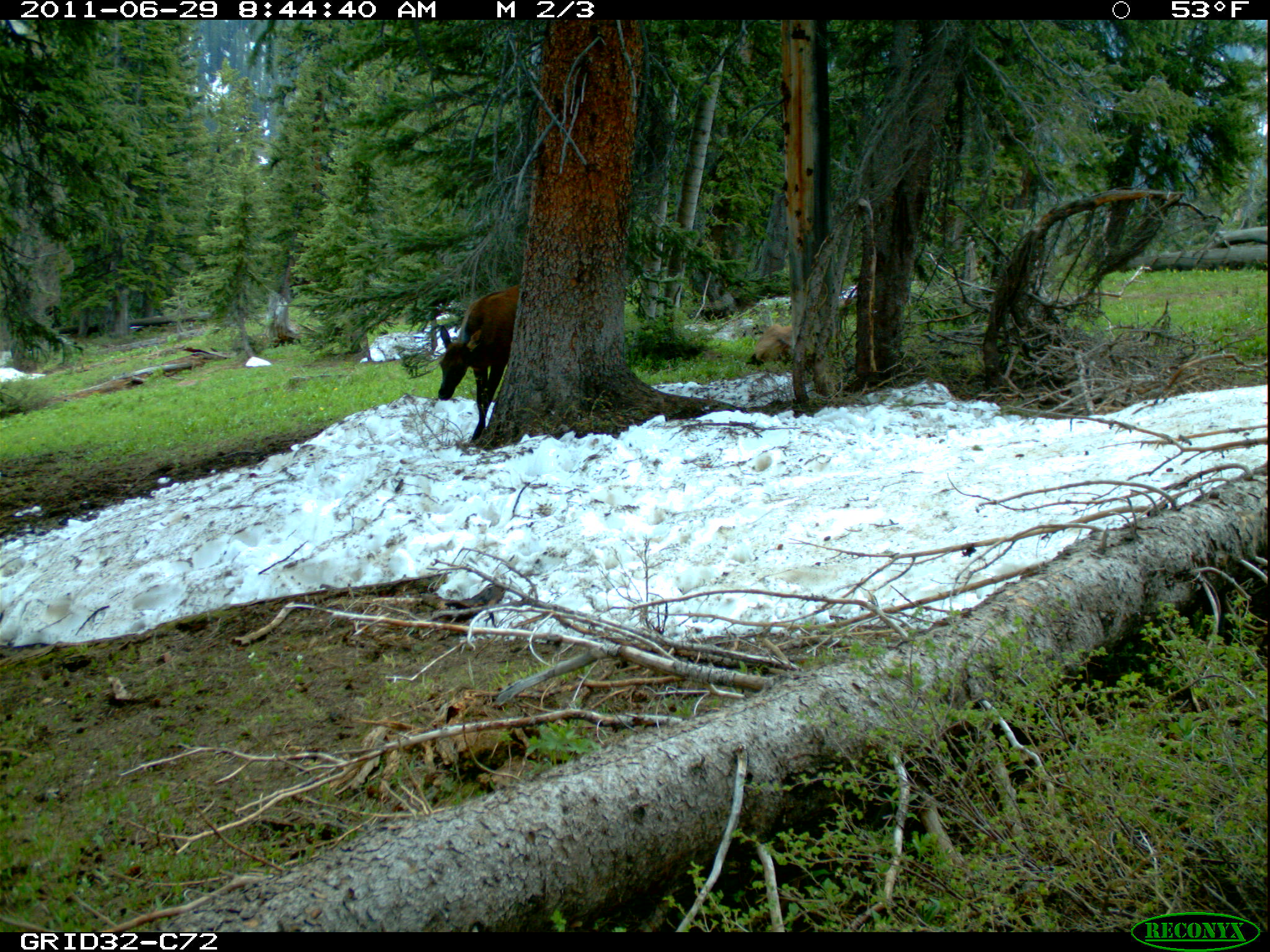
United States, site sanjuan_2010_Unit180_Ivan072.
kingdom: Animalia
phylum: Chordata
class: Mammalia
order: Artiodactyla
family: Cervidae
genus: Cervus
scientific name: Cervus elaphus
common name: red deer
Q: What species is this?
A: Cervus elaphus (red deer).